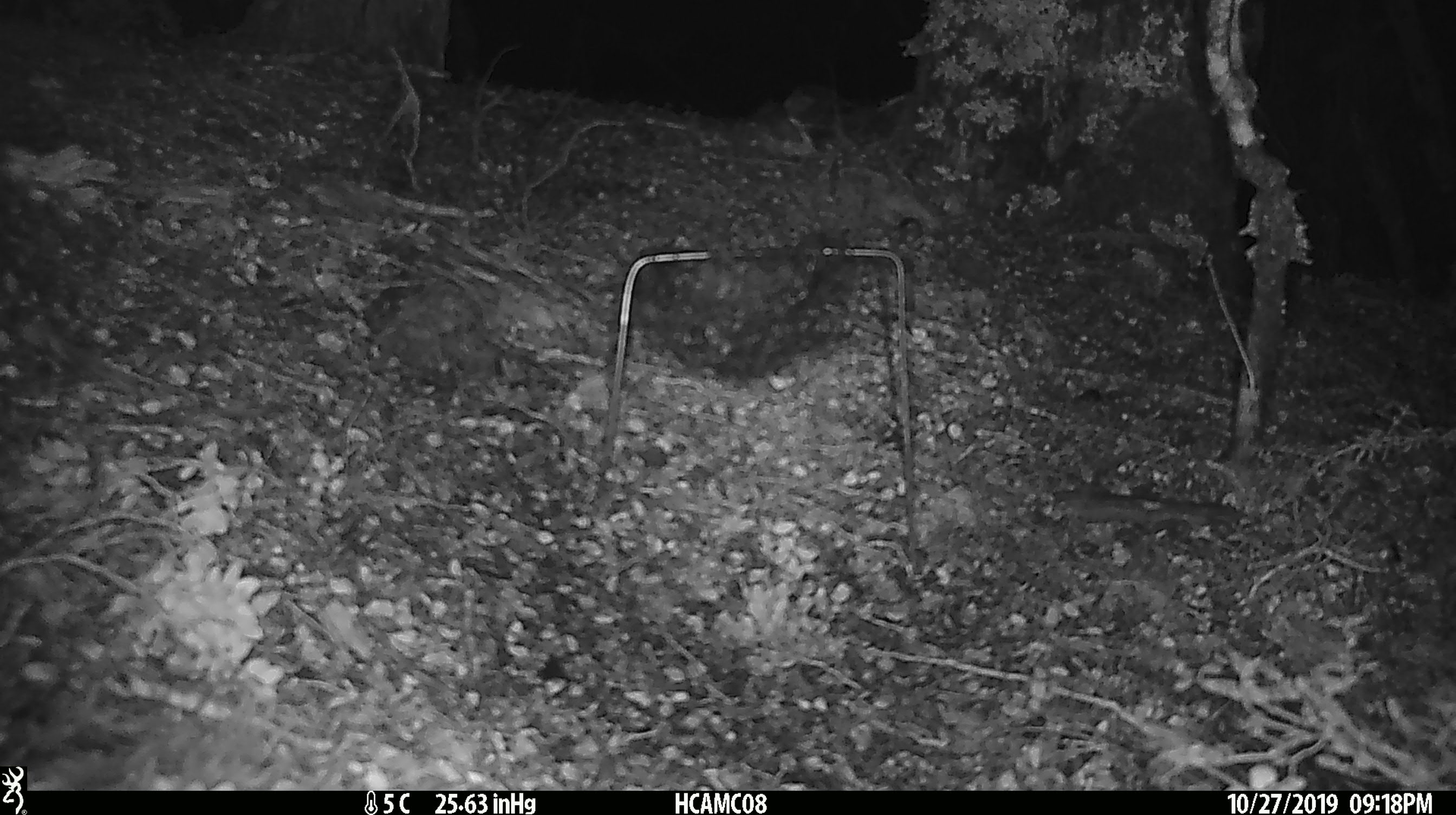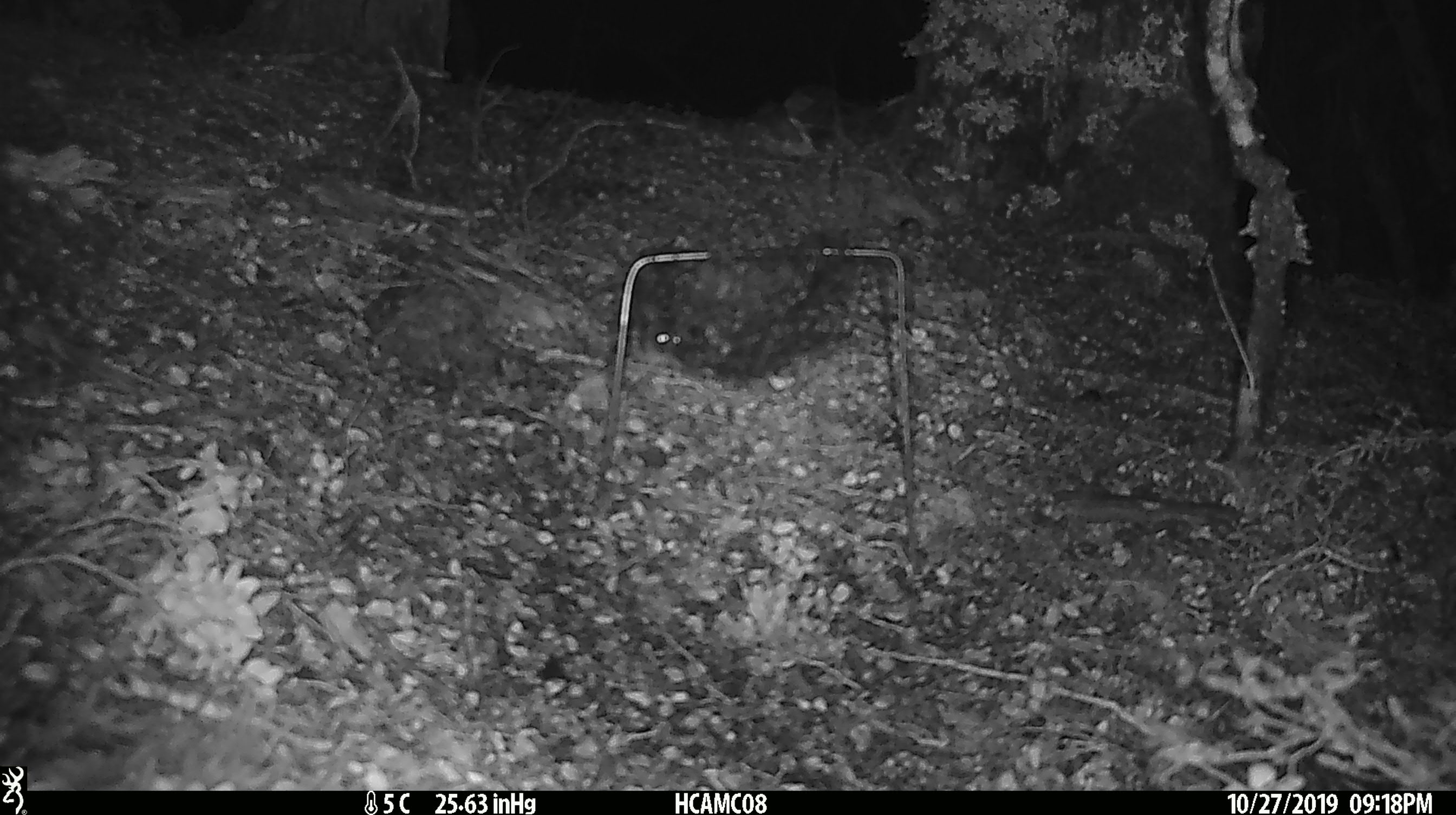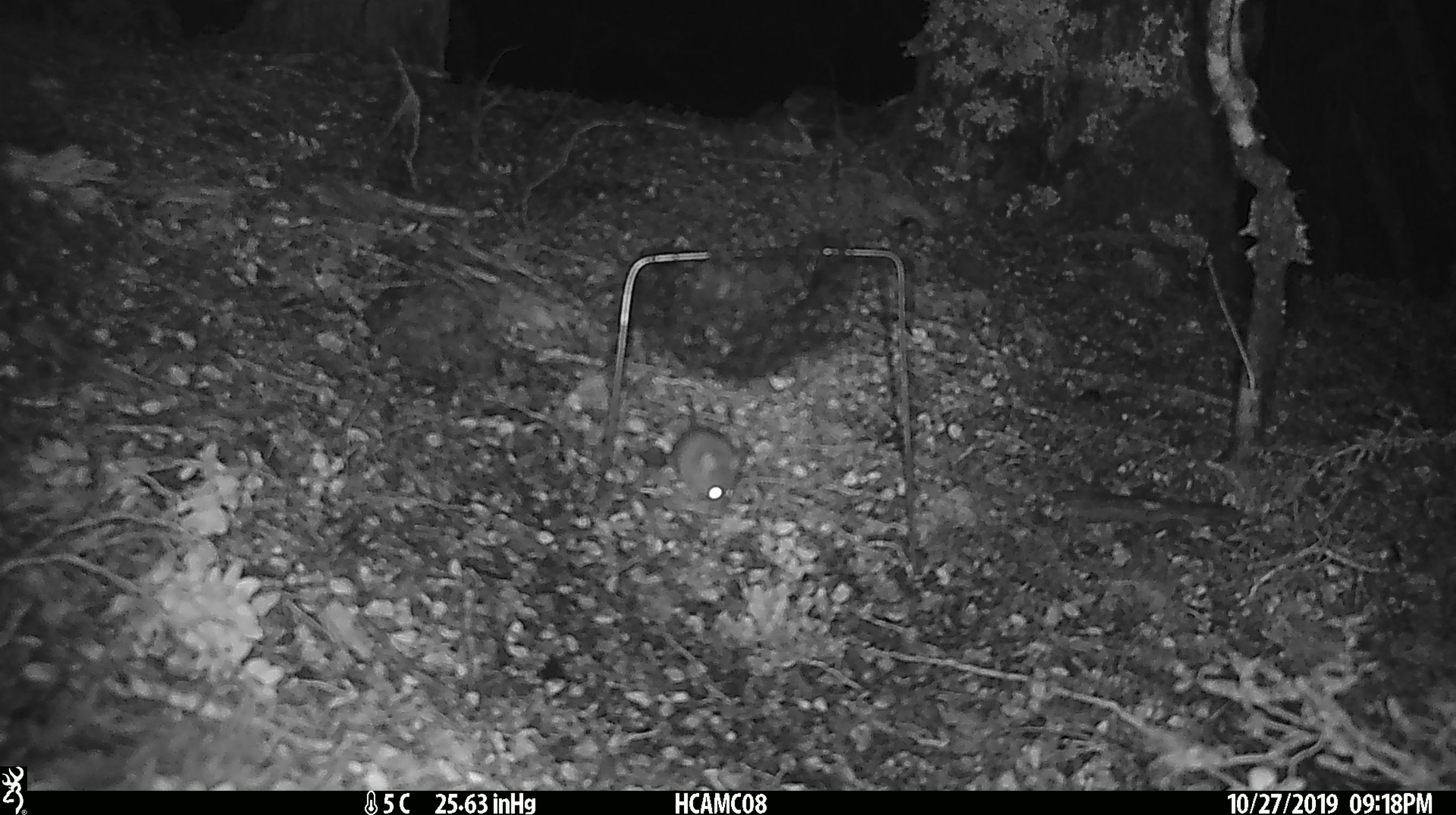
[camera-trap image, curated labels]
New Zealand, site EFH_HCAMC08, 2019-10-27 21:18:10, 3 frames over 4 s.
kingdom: Animalia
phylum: Chordata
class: Mammalia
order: Rodentia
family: Muridae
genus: Mus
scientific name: Mus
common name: mouse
Mouse (Mus).